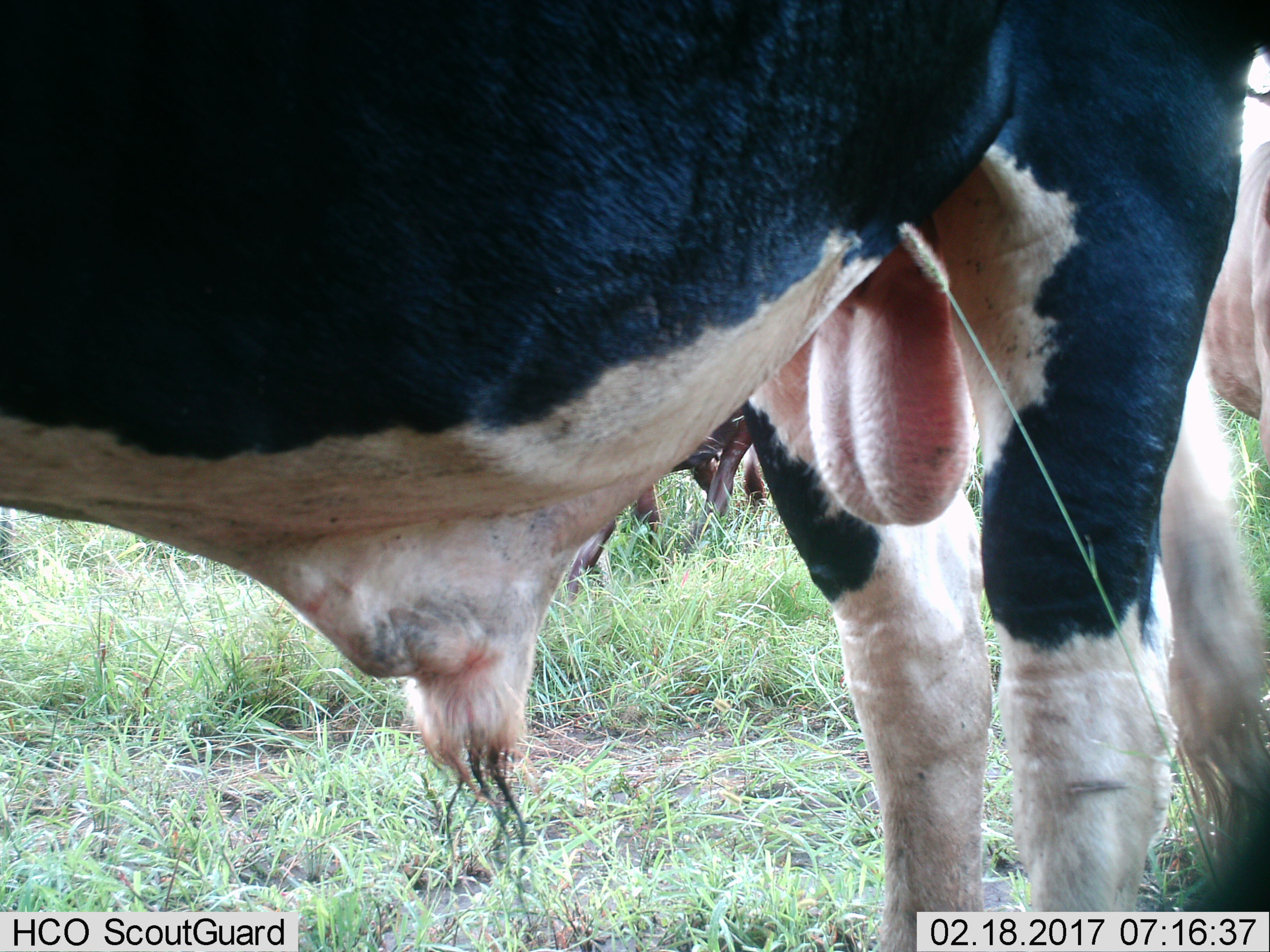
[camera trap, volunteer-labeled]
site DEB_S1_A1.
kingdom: Animalia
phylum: Chordata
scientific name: Vertebrata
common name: domestic animal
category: domesticanimal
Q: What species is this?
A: Domesticanimal (domestic animal) (Vertebrata).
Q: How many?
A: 2.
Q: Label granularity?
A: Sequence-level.